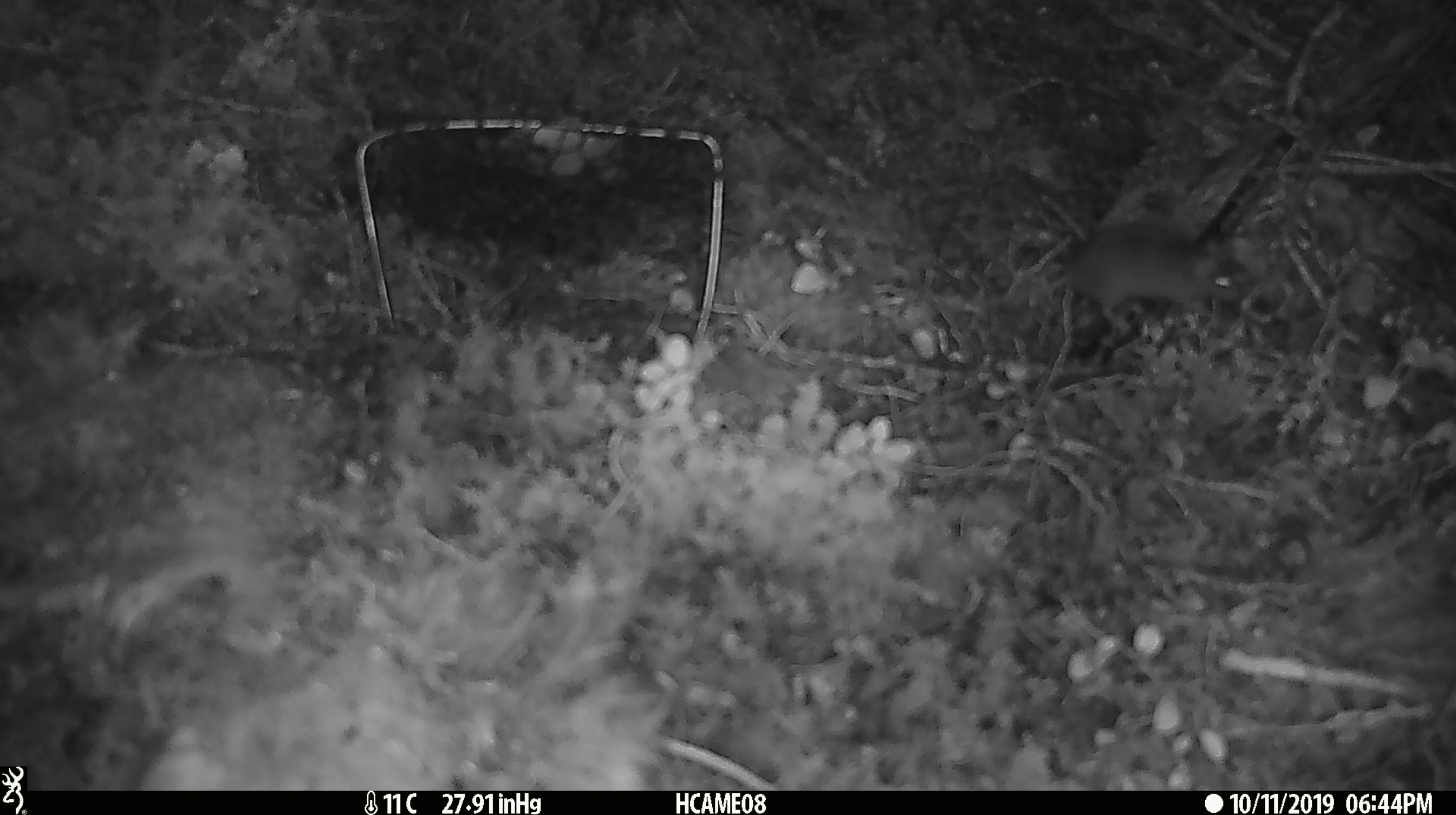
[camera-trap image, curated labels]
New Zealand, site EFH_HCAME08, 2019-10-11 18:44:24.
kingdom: Animalia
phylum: Chordata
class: Mammalia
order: Rodentia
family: Muridae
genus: Mus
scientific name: Mus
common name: mouse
Mouse (Mus).